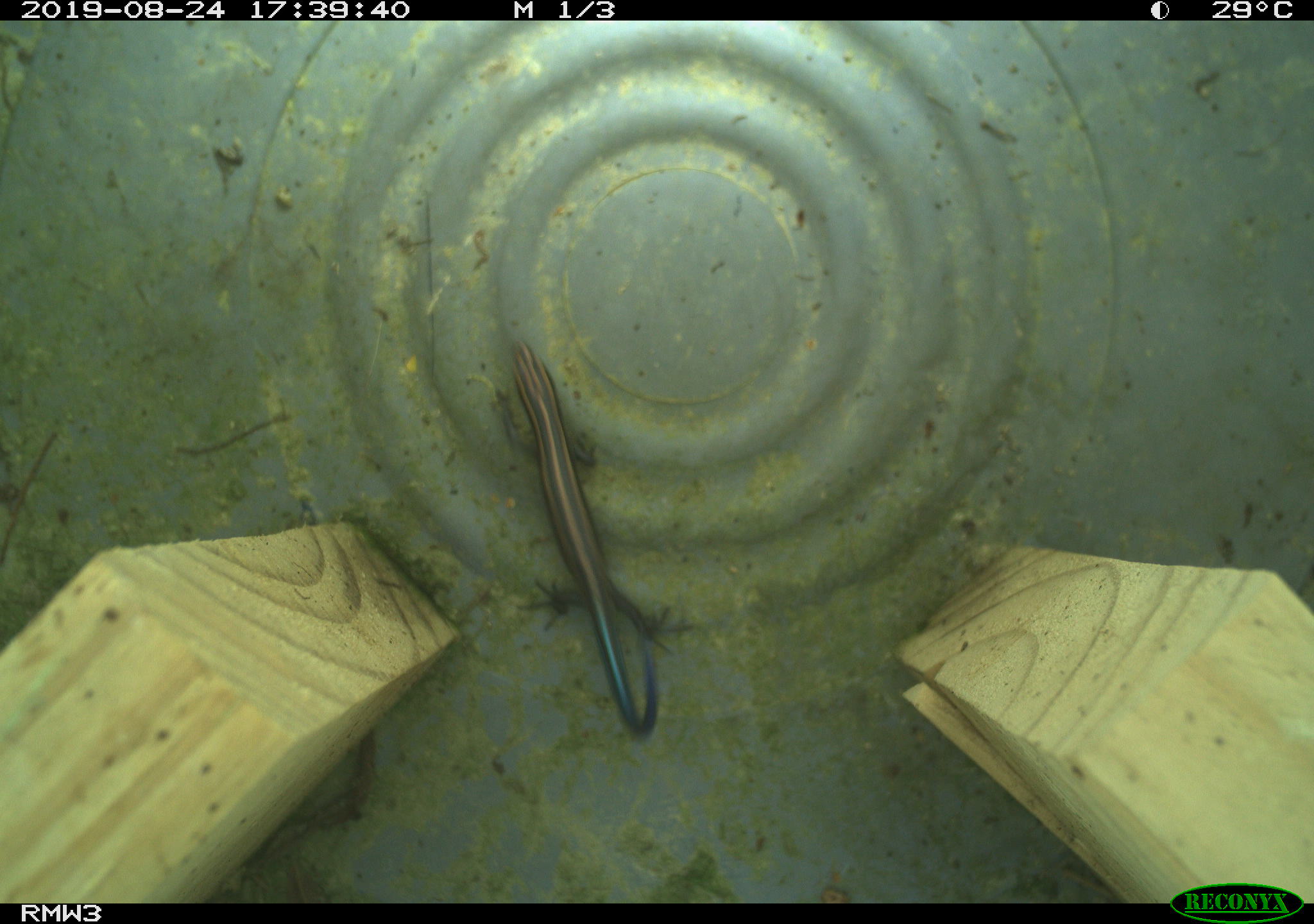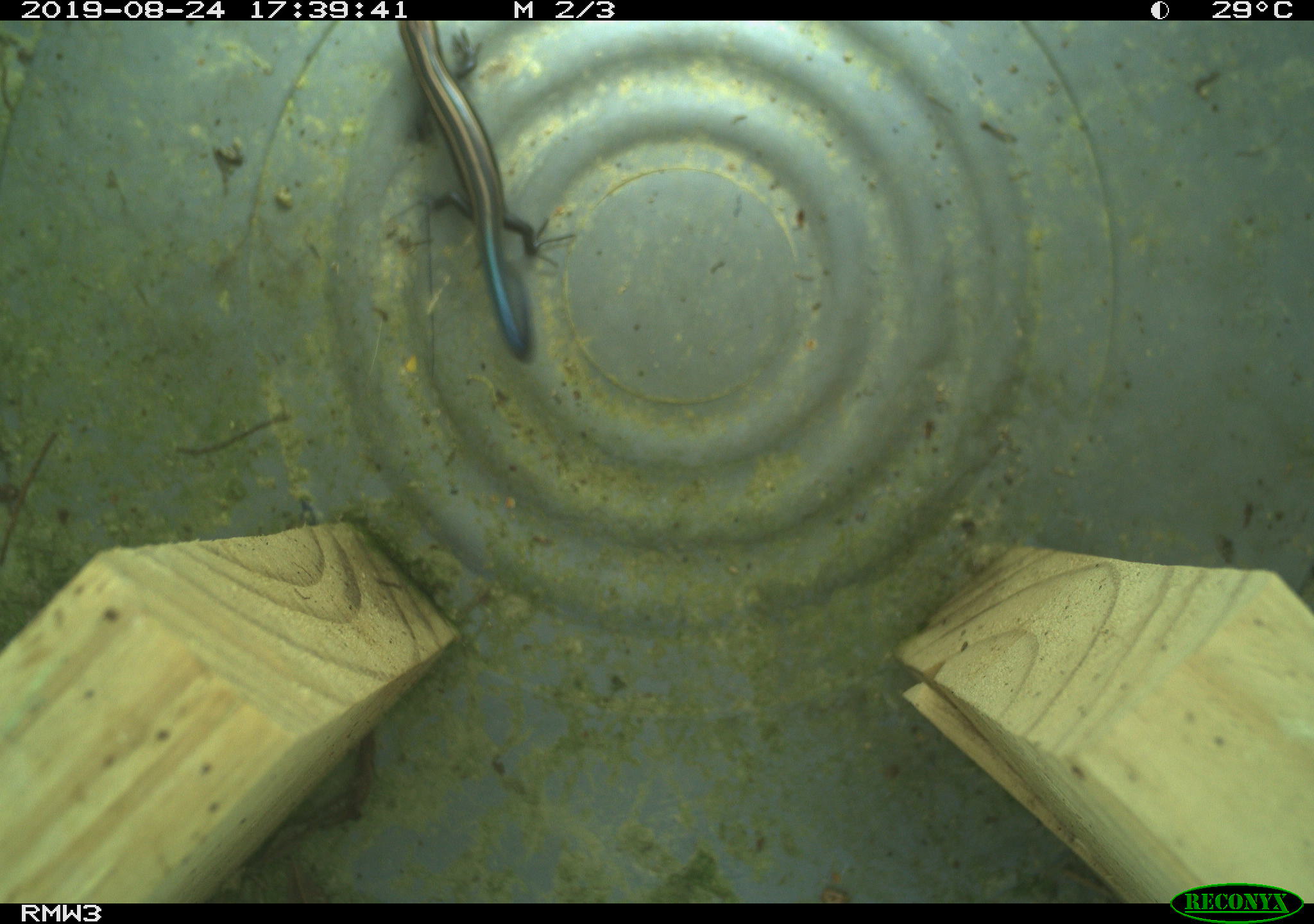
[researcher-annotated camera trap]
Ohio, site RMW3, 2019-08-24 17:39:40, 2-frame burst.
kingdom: Animalia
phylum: Chordata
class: Reptilia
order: Squamata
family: Scincidae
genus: Plestiodon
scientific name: Plestiodon fasciatus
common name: common five-lined skink